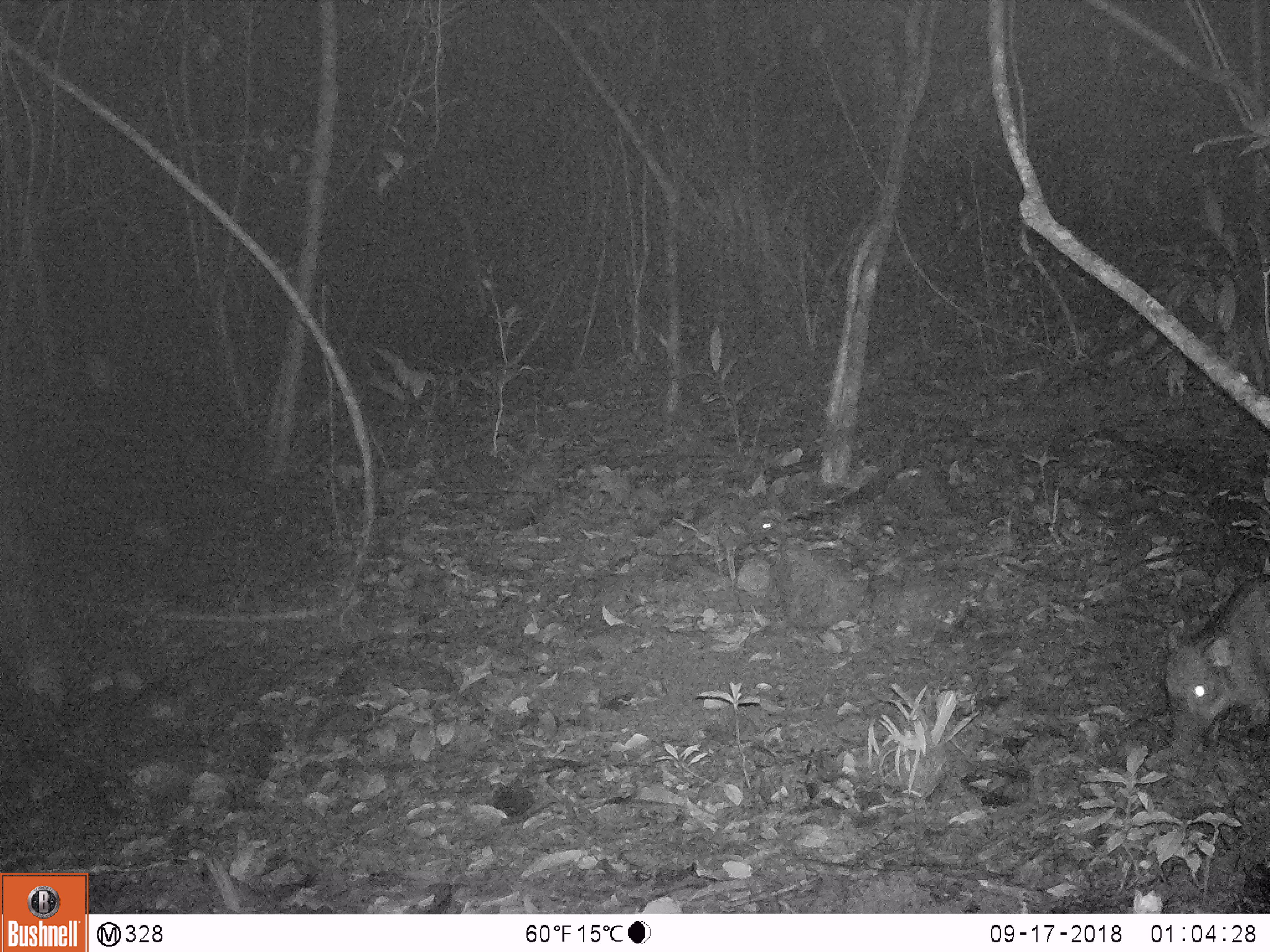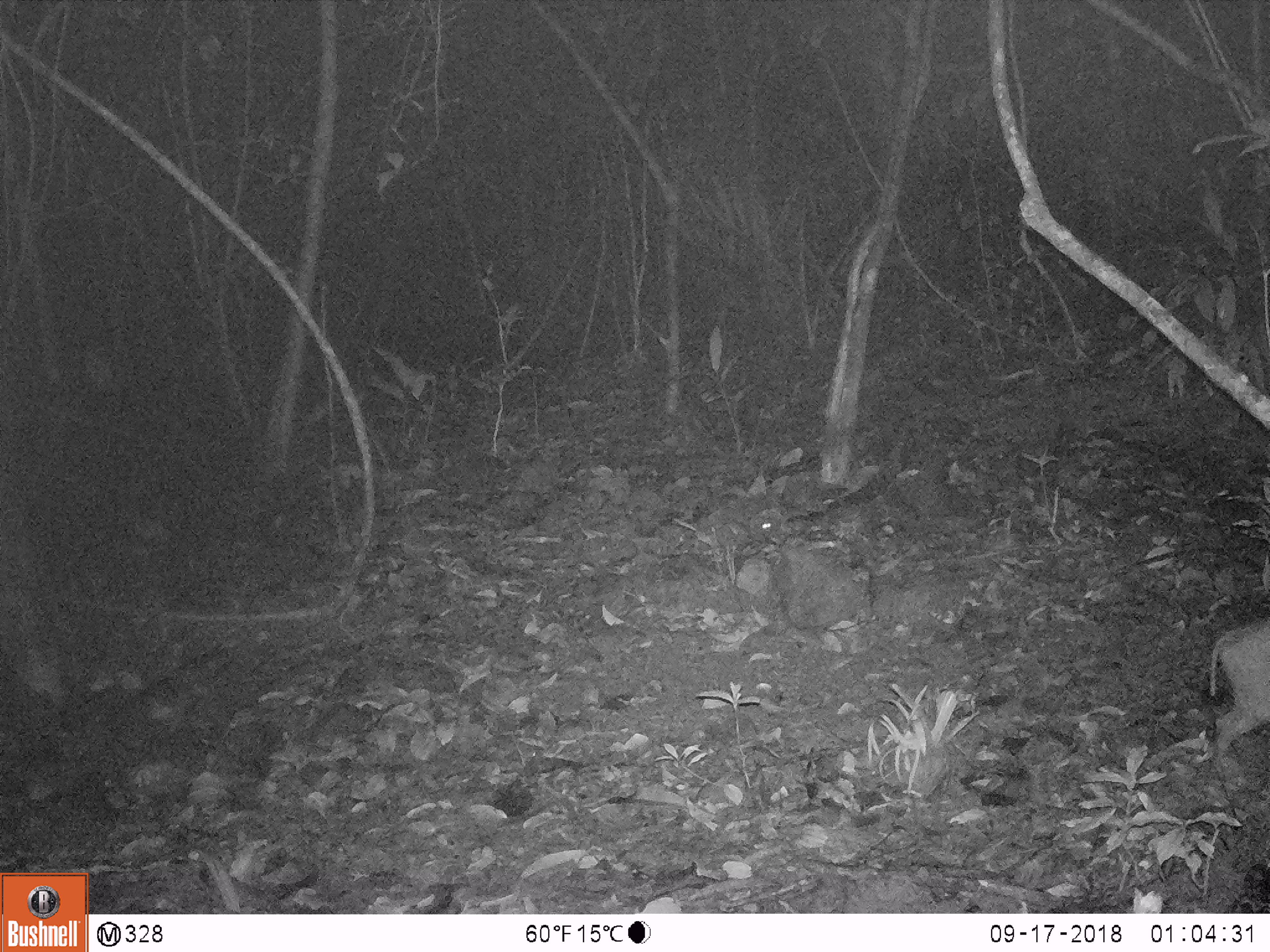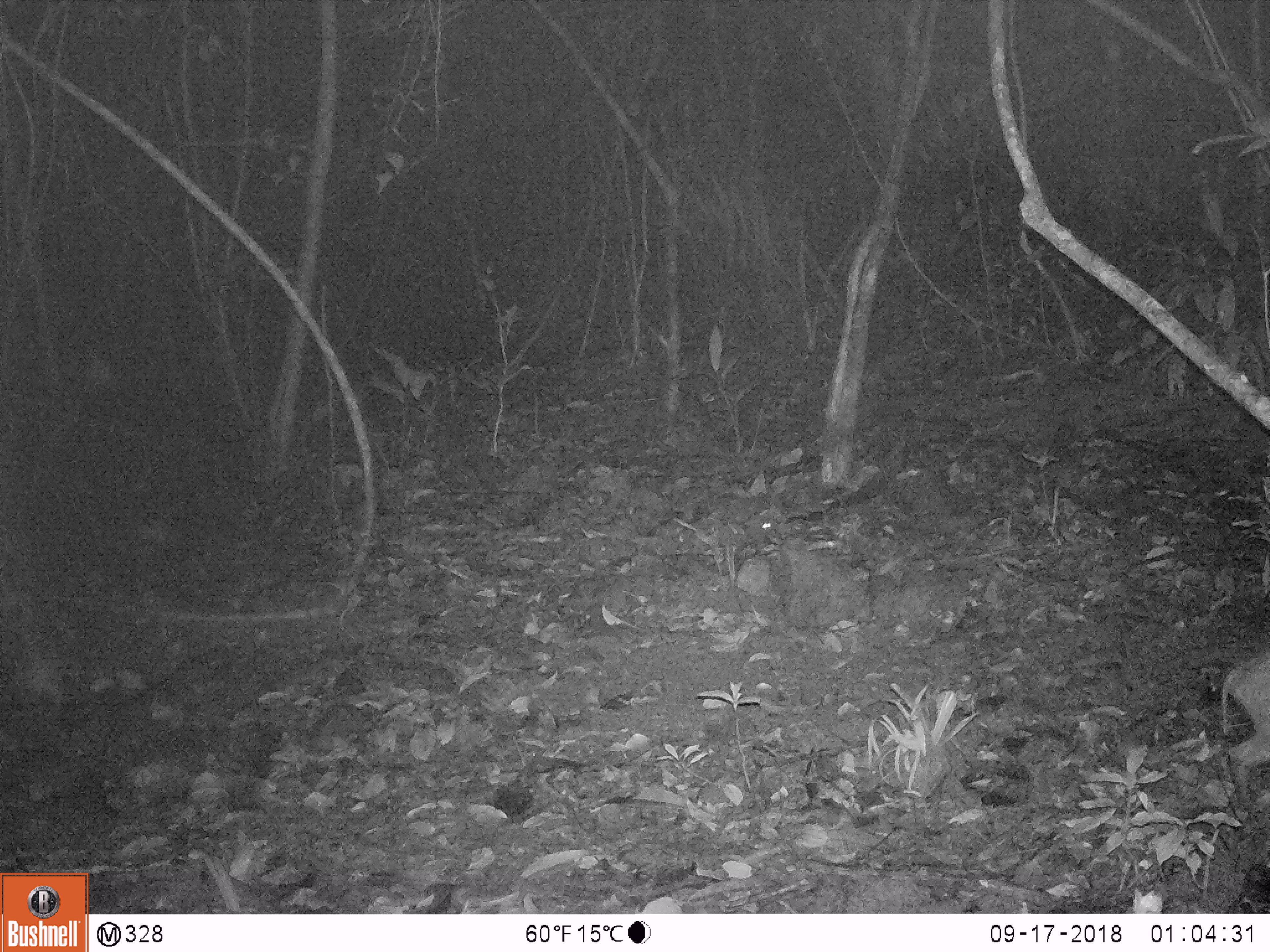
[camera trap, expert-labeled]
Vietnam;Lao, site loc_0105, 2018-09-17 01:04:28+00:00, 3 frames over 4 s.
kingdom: Animalia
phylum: Chordata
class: Mammalia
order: Artiodactyla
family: Suidae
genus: Sus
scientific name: Sus scrofa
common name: eurasian wild pig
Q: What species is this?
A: Eurasian wild pig (Sus scrofa).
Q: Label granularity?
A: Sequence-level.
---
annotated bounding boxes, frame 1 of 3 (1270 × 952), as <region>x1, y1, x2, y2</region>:
eurasian wild pig: <region>1164, 575, 1270, 765</region>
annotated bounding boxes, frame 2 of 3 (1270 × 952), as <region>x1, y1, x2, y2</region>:
eurasian wild pig: <region>1209, 619, 1270, 756</region>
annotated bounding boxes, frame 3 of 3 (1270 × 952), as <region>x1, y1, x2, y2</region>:
eurasian wild pig: <region>1220, 649, 1270, 804</region>